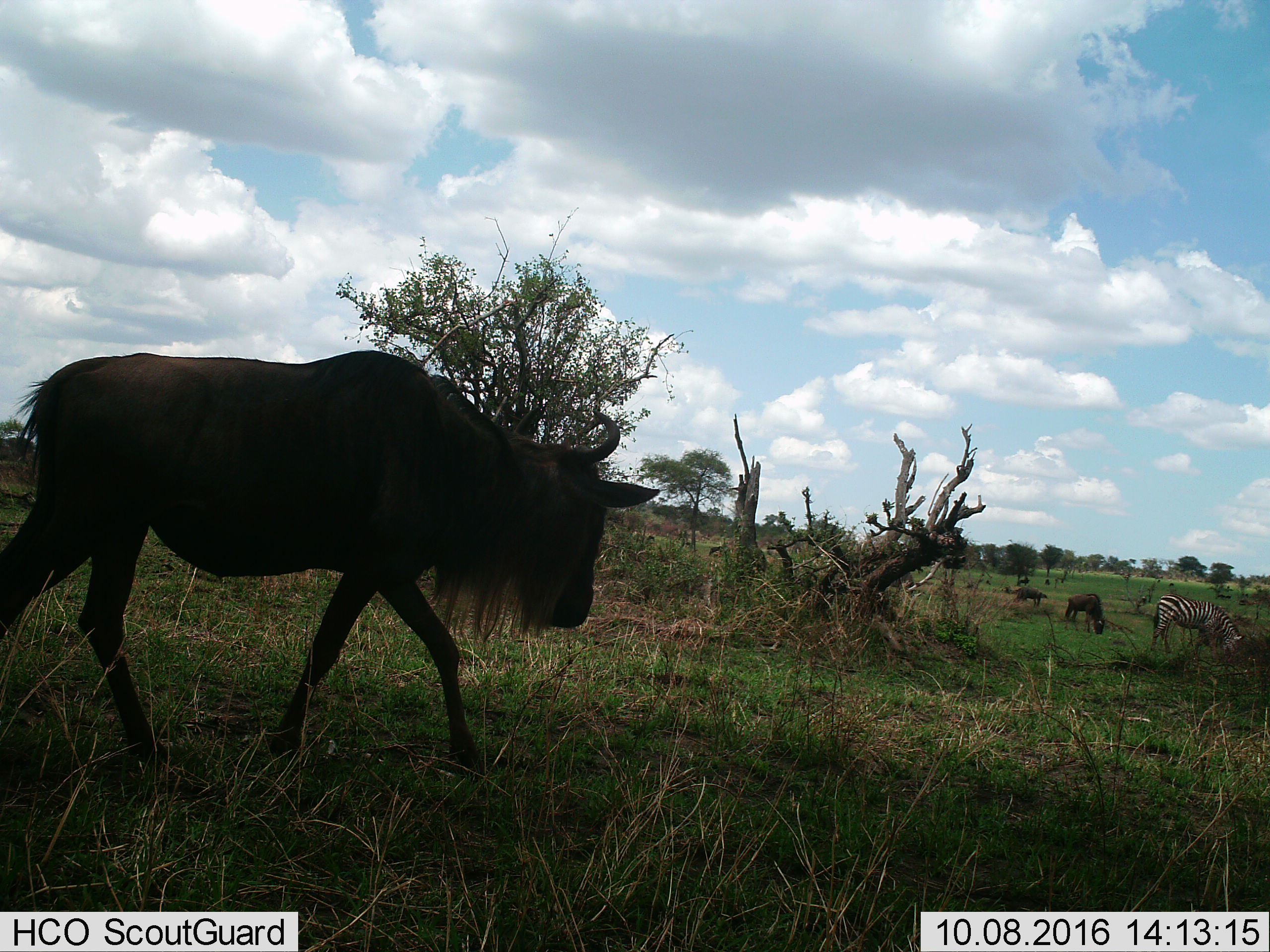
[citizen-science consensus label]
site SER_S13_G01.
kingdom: Animalia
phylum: Chordata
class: Mammalia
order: Artiodactyla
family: Bovidae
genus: Connochaetes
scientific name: Connochaetes taurinus taurinus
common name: blue wildebeest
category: wildebeestblue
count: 3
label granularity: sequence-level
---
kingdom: Animalia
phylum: Chordata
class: Mammalia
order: Perissodactyla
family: Equidae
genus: Equus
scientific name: Equus quagga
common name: plains zebra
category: zebraplains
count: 1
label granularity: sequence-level